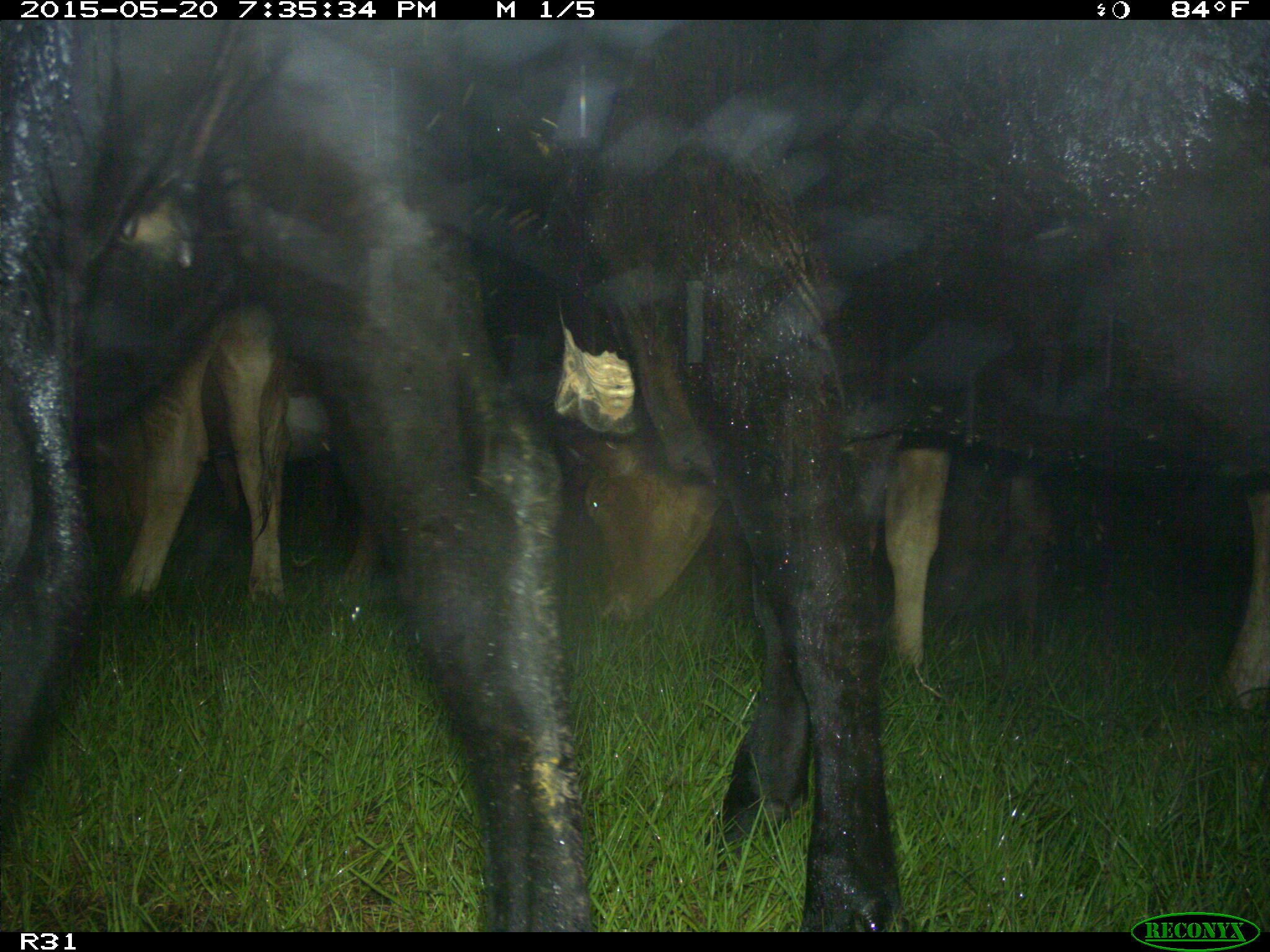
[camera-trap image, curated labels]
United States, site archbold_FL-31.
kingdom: Animalia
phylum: Chordata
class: Mammalia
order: Artiodactyla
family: Bovidae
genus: Bos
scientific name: Bos taurus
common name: domestic cow